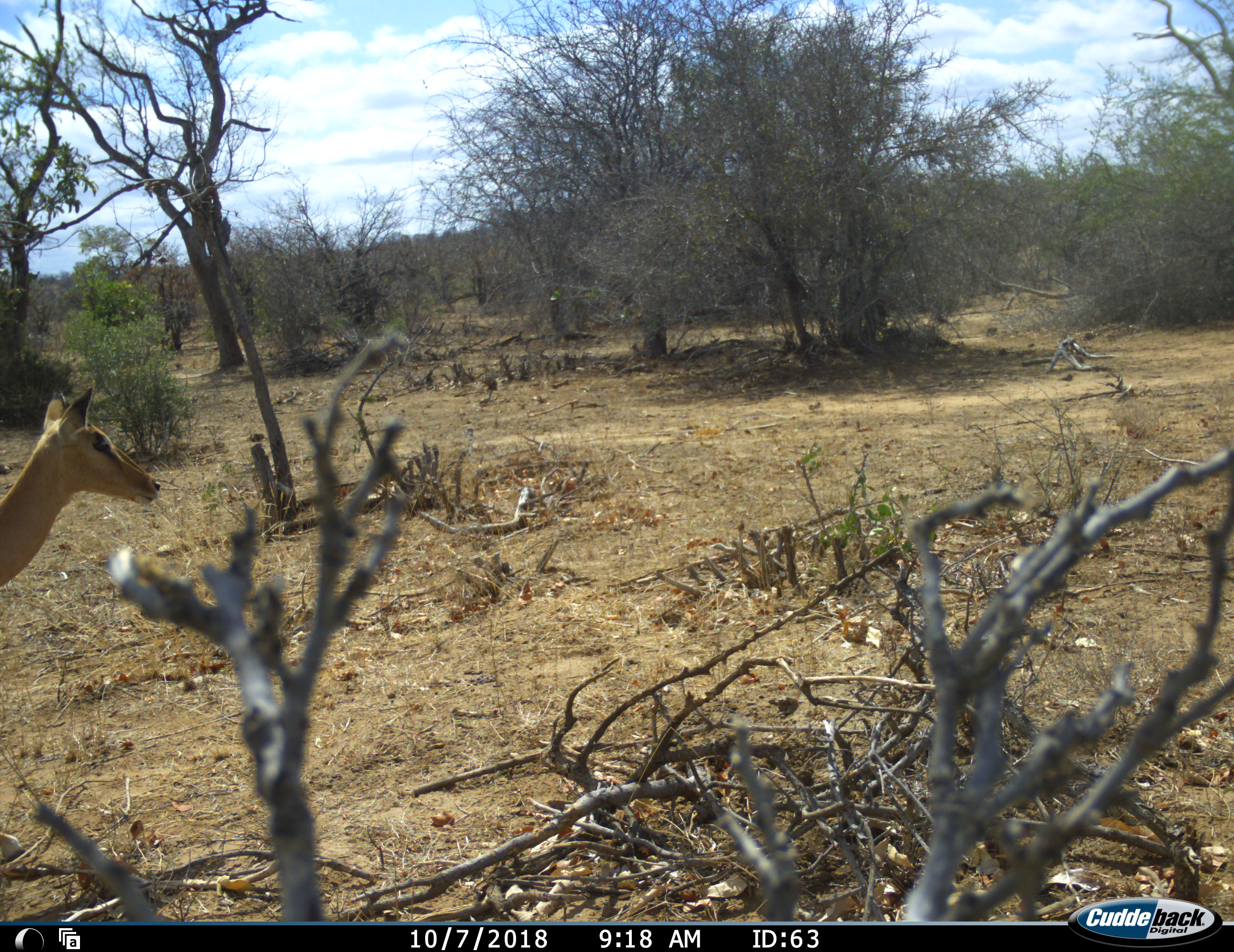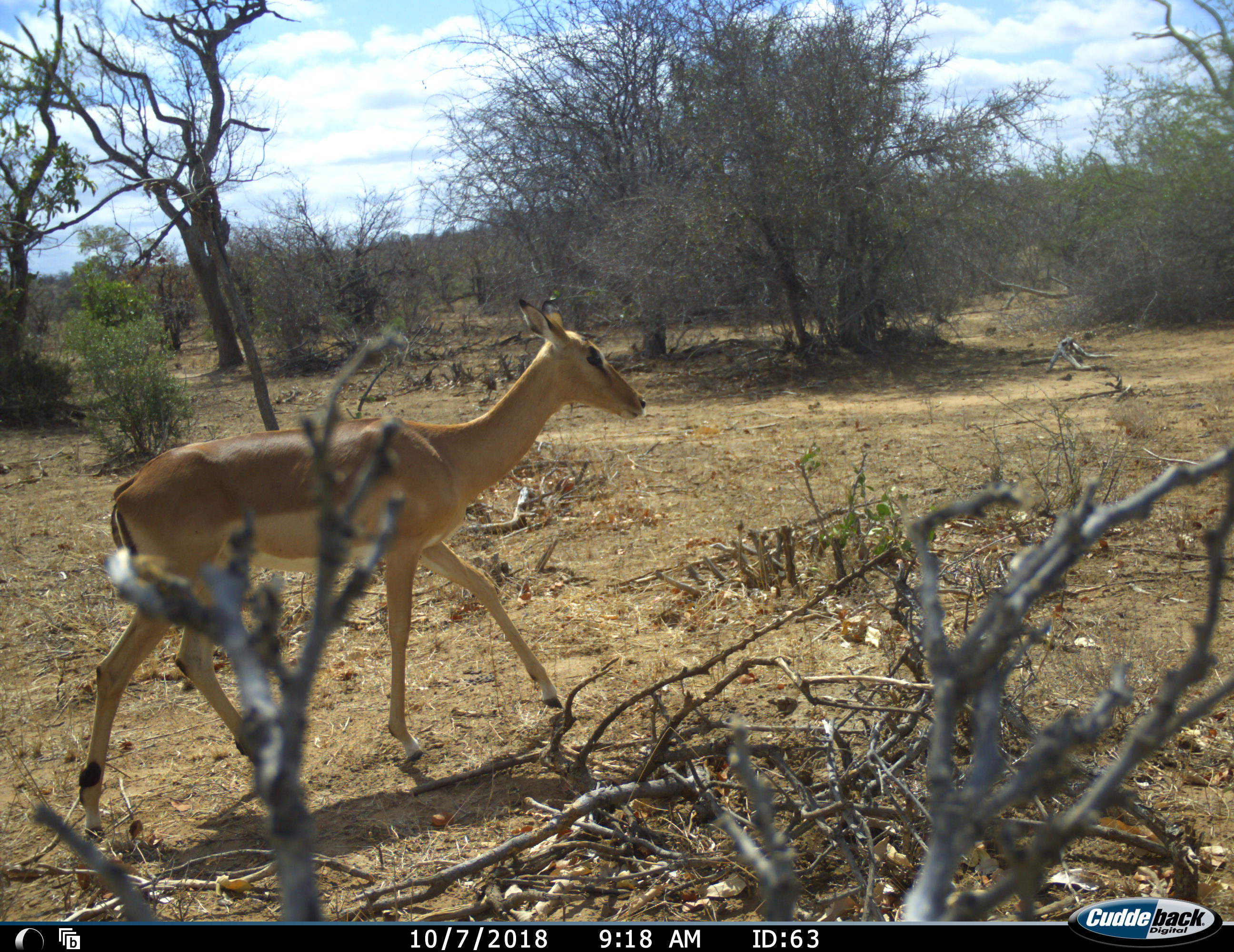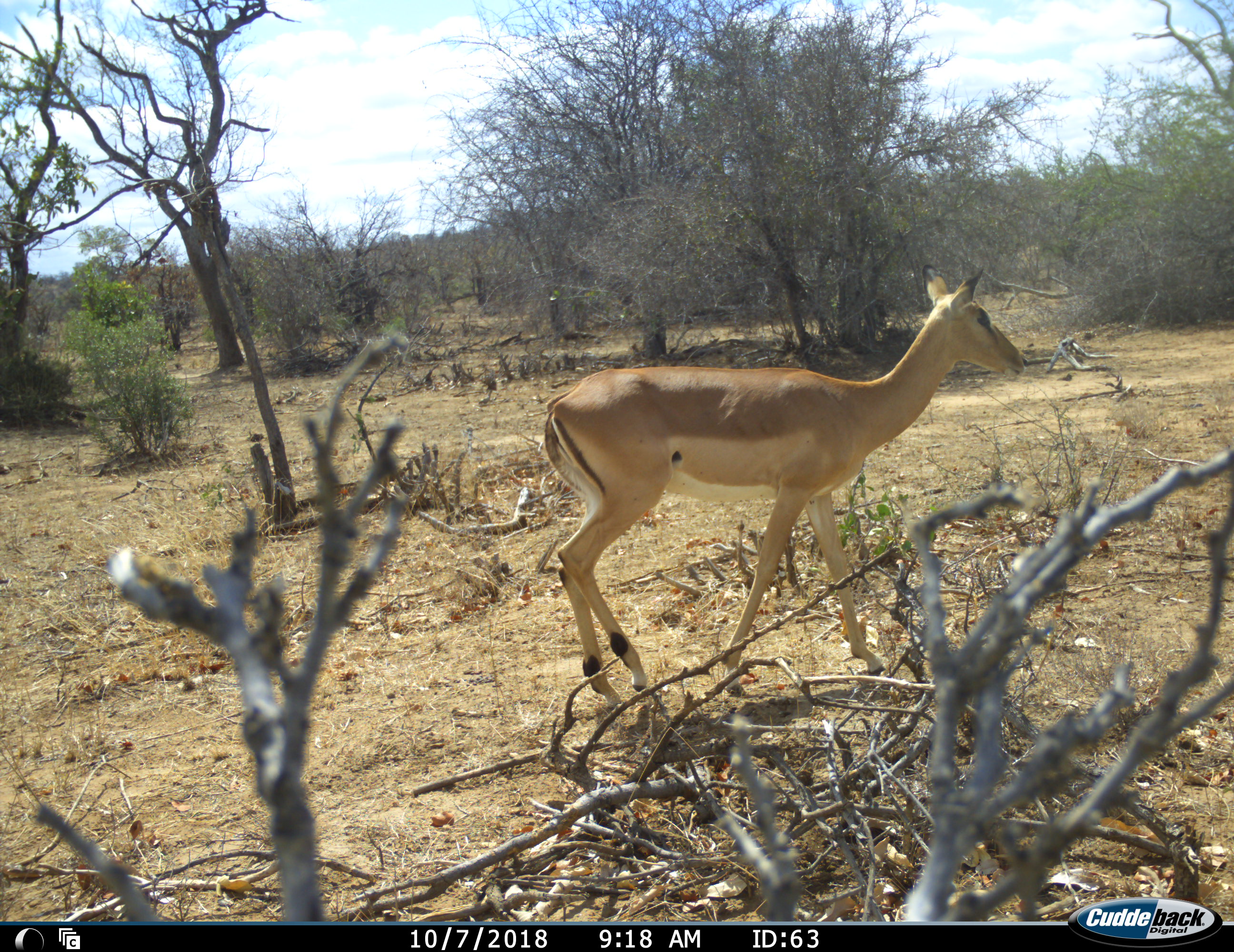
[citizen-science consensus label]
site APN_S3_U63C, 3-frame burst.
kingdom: Animalia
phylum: Chordata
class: Mammalia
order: Artiodactyla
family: Bovidae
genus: Aepyceros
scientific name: Aepyceros melampus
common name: impala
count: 1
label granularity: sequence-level